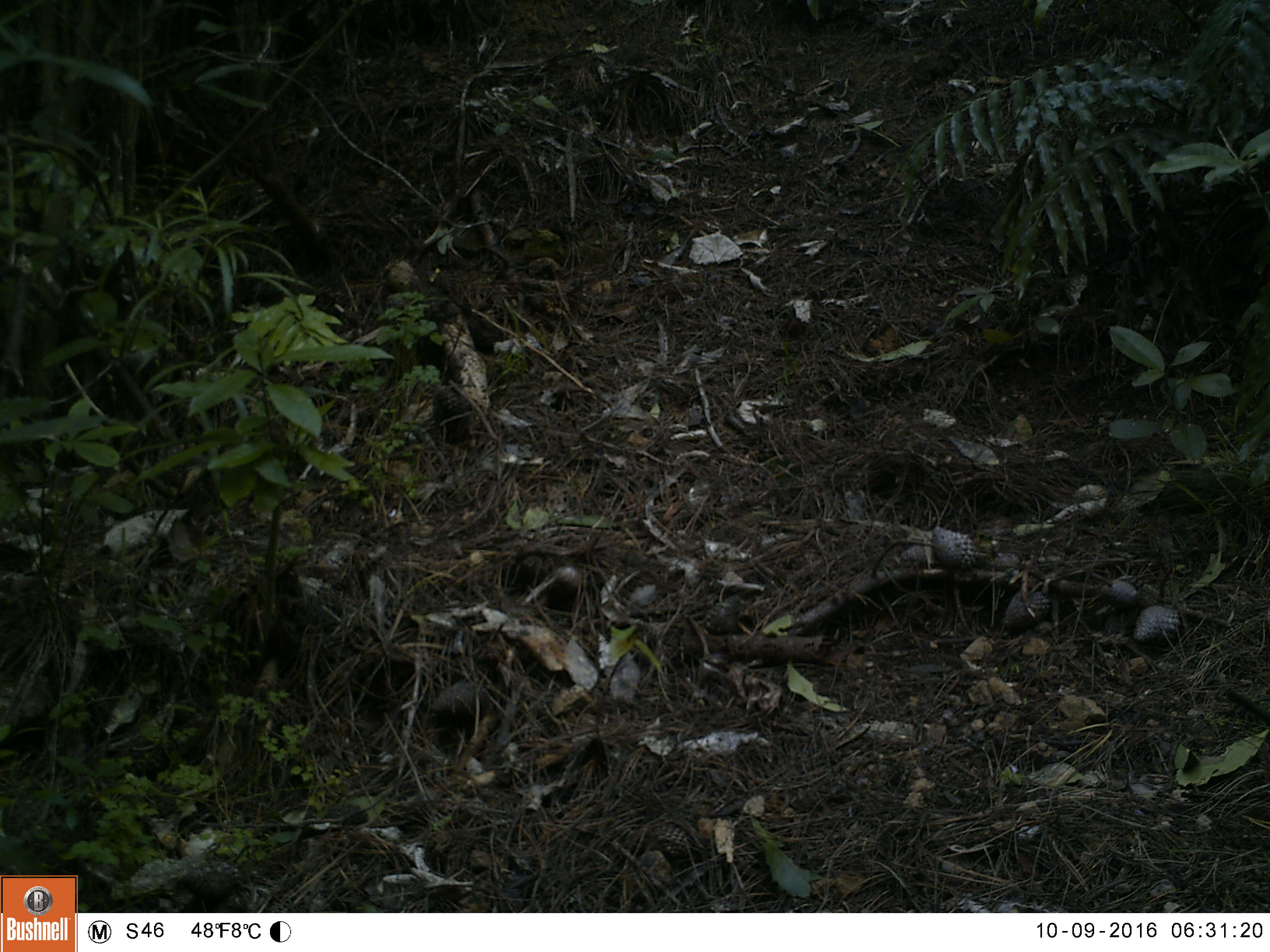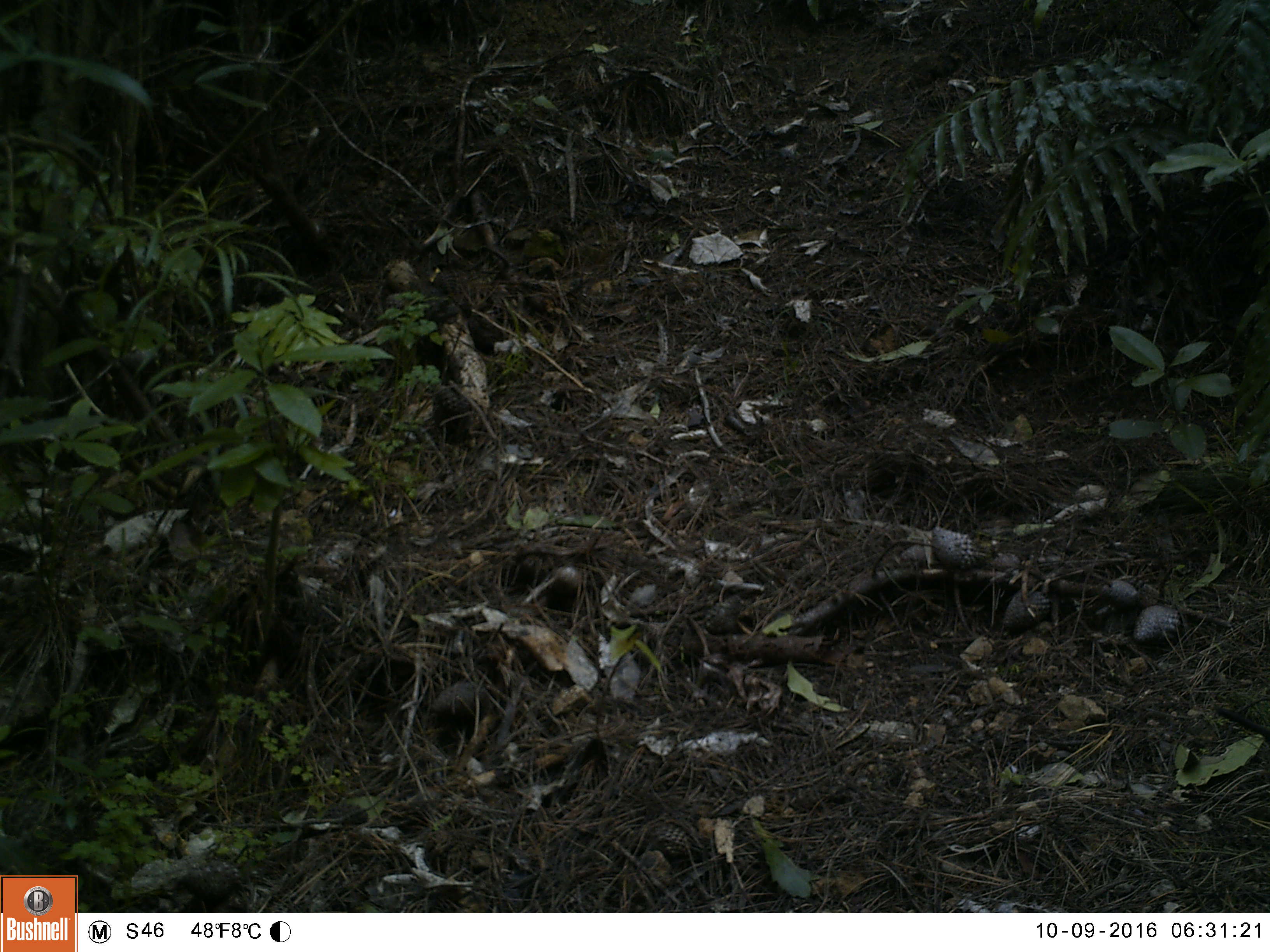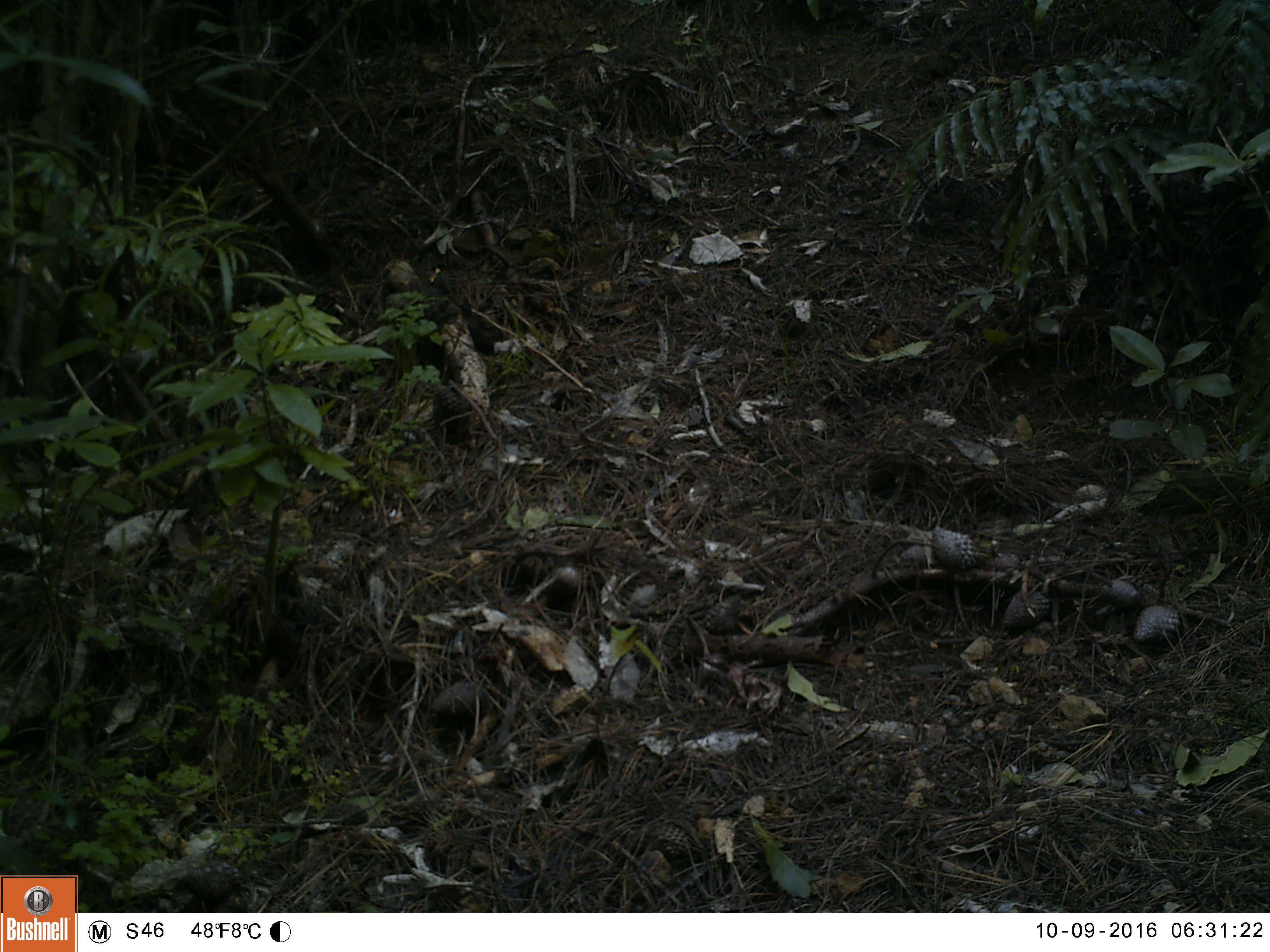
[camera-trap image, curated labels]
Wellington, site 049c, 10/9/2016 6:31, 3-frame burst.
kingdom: Animalia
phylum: Chordata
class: Aves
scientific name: Aves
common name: bird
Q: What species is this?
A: Bird (Aves).